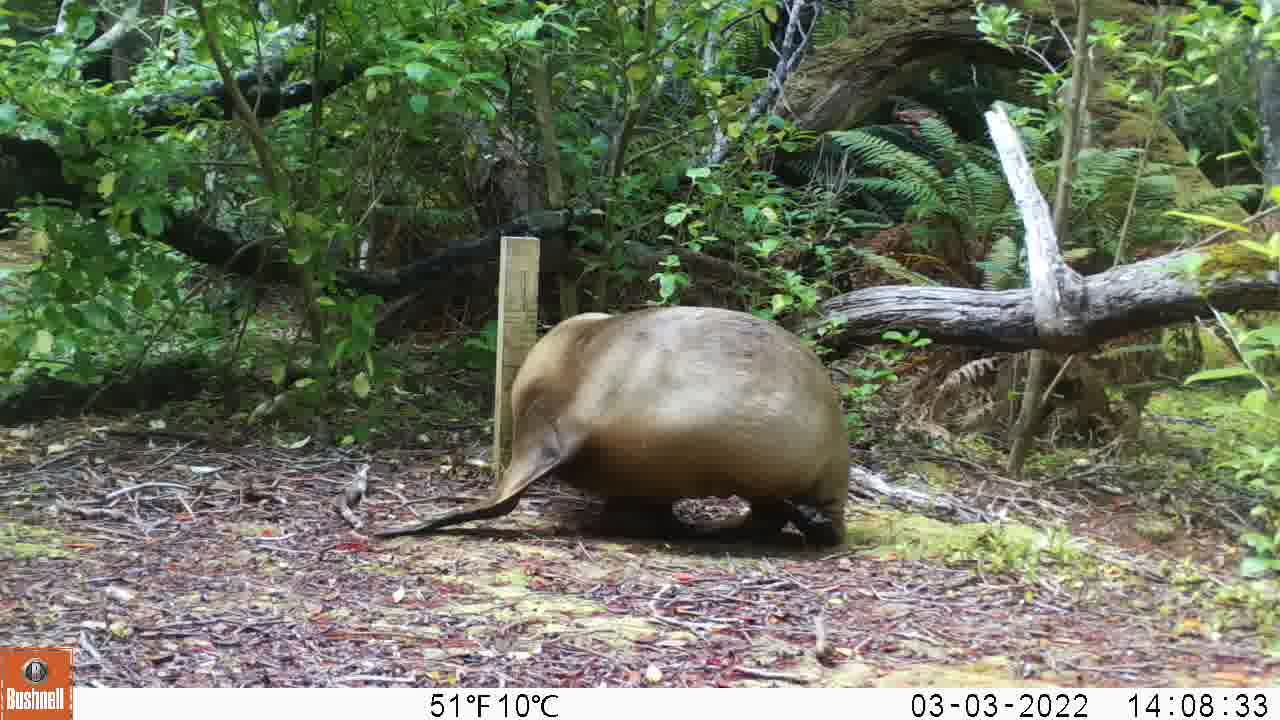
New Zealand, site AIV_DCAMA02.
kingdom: Animalia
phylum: Chordata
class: Mammalia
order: Carnivora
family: Otariidae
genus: Phocarctos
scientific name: Phocarctos hookeri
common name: new zealand sea lion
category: sealion